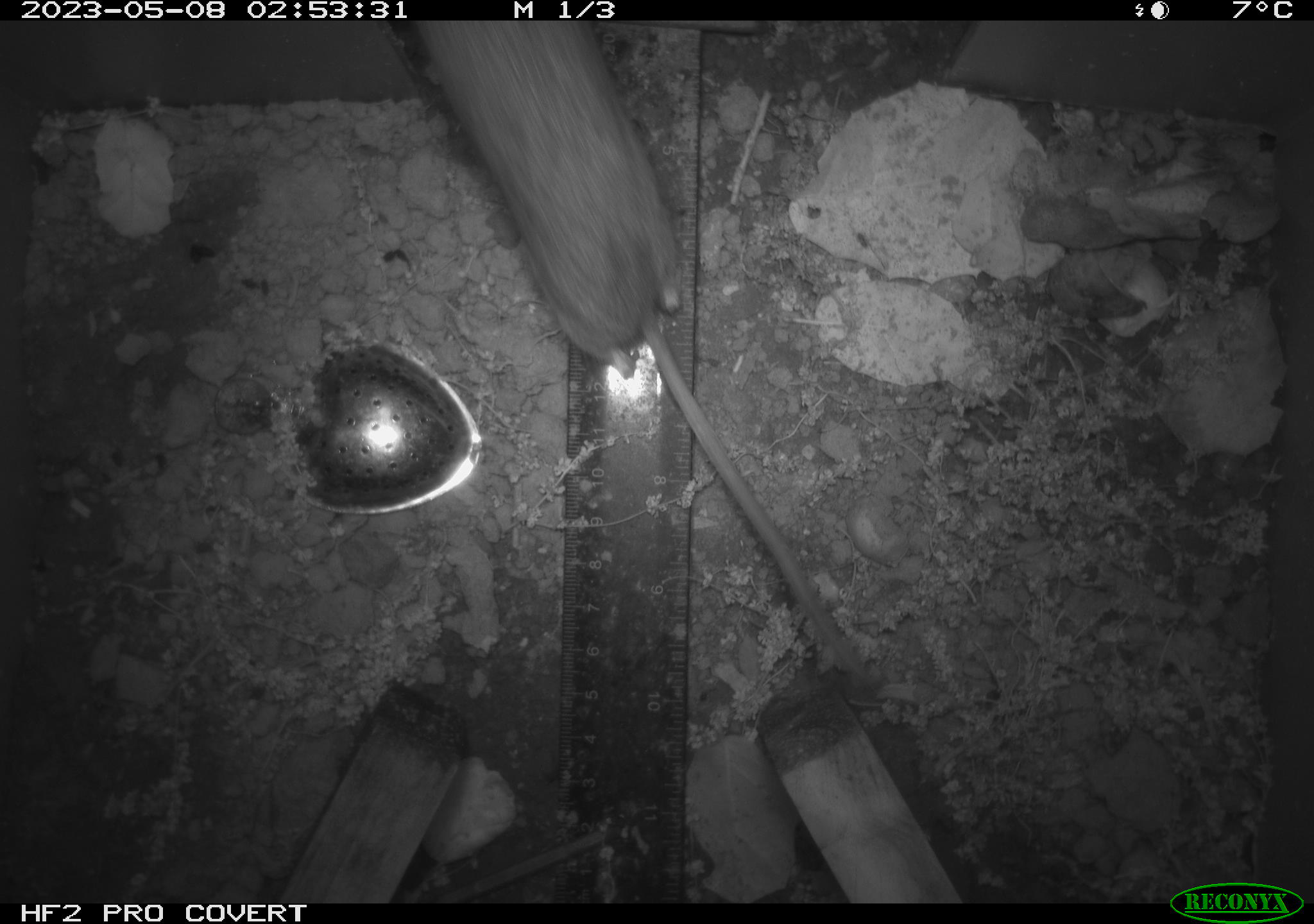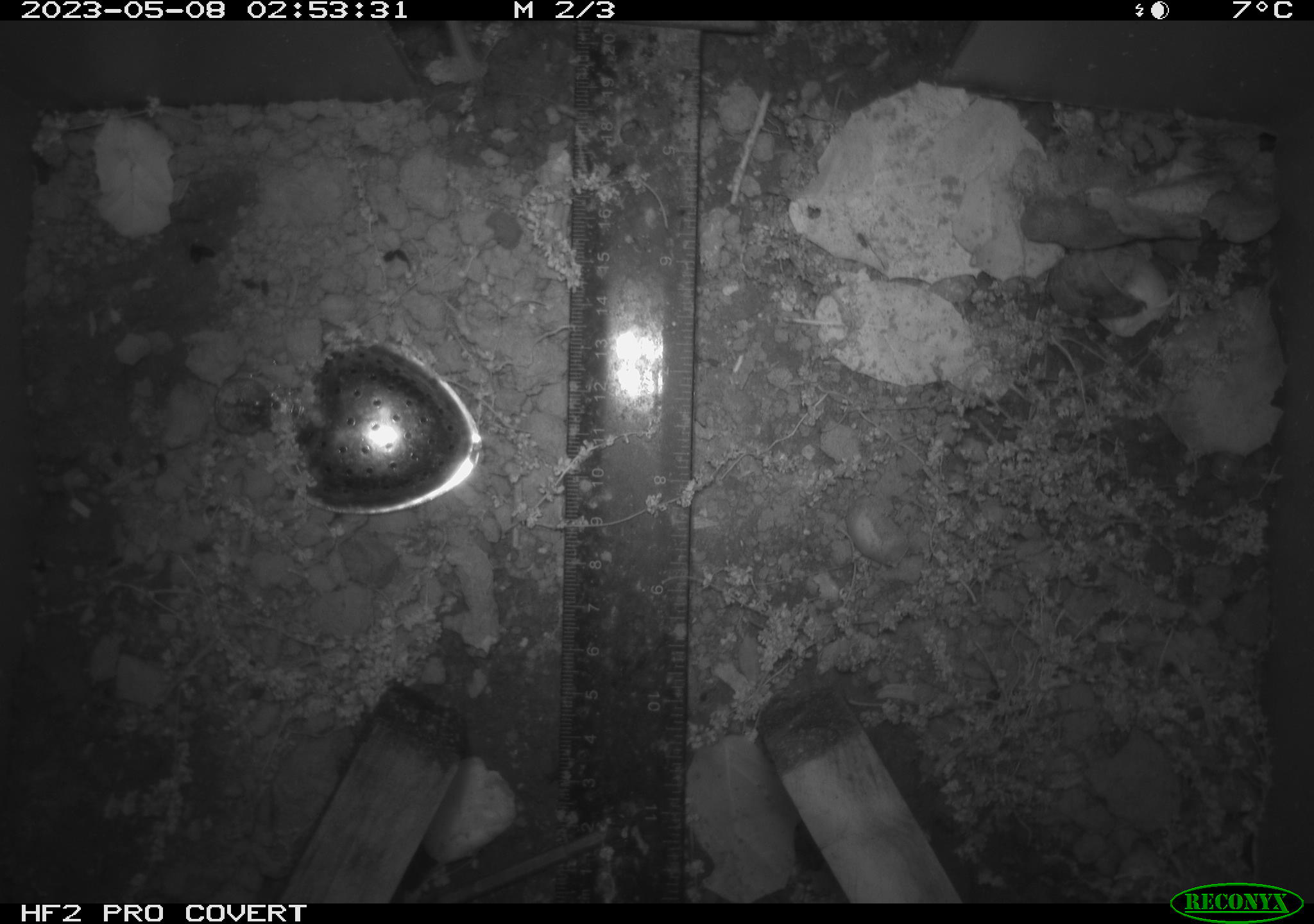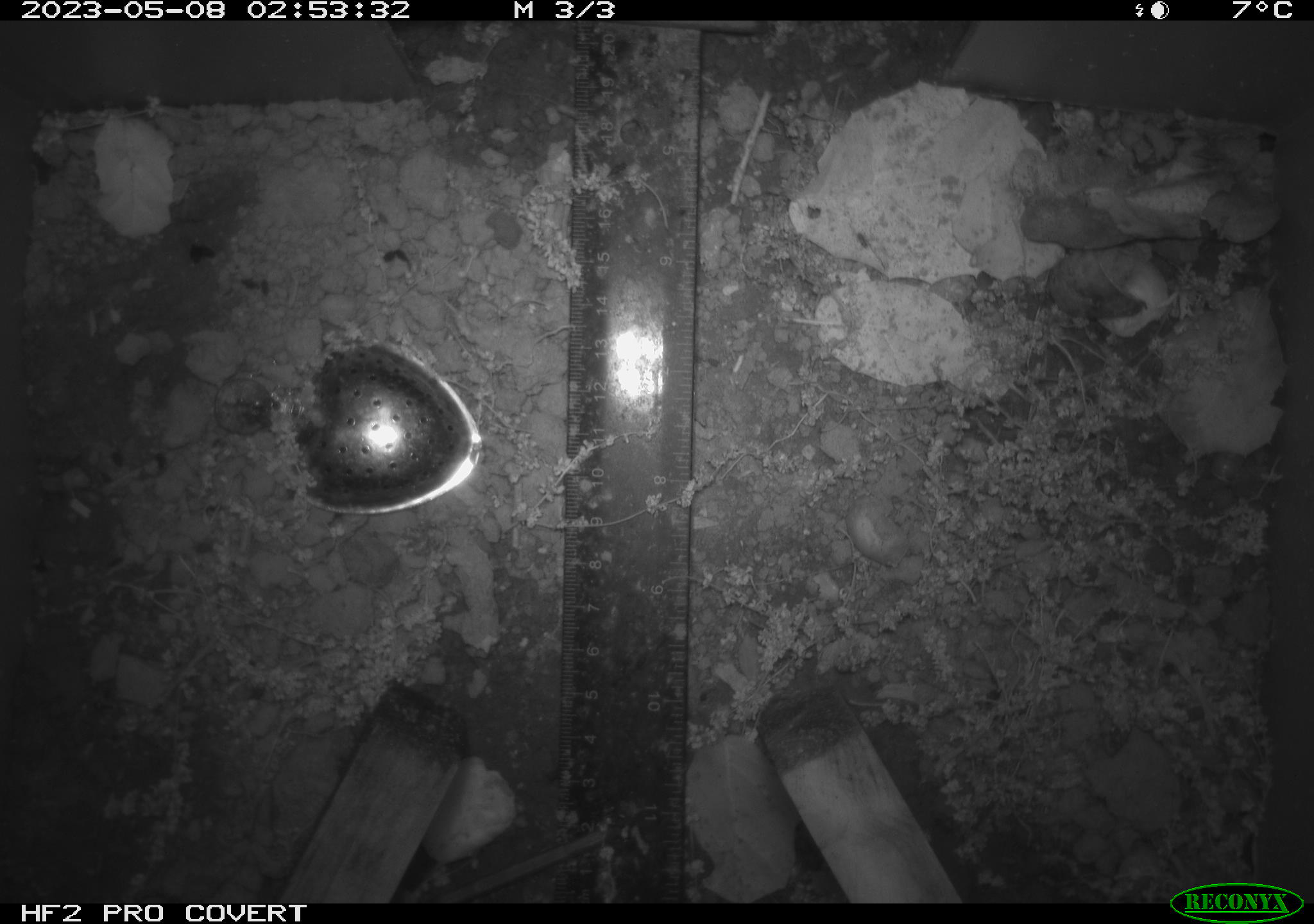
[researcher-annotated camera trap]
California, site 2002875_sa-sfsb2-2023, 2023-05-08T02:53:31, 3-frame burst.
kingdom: Animalia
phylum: Chordata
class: Mammalia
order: Rodentia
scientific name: Rodentia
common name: mouse species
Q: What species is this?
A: Mouse species (Rodentia).